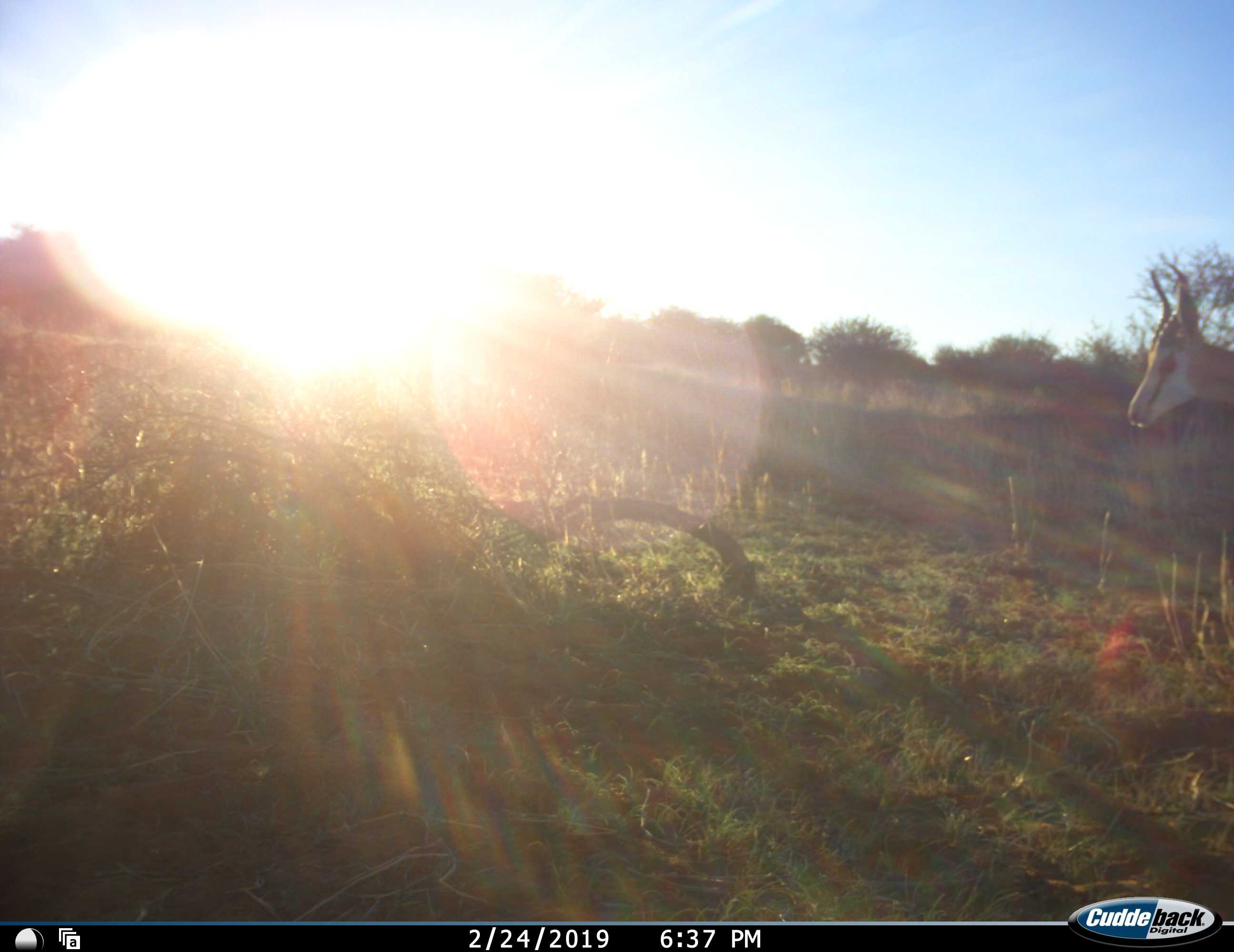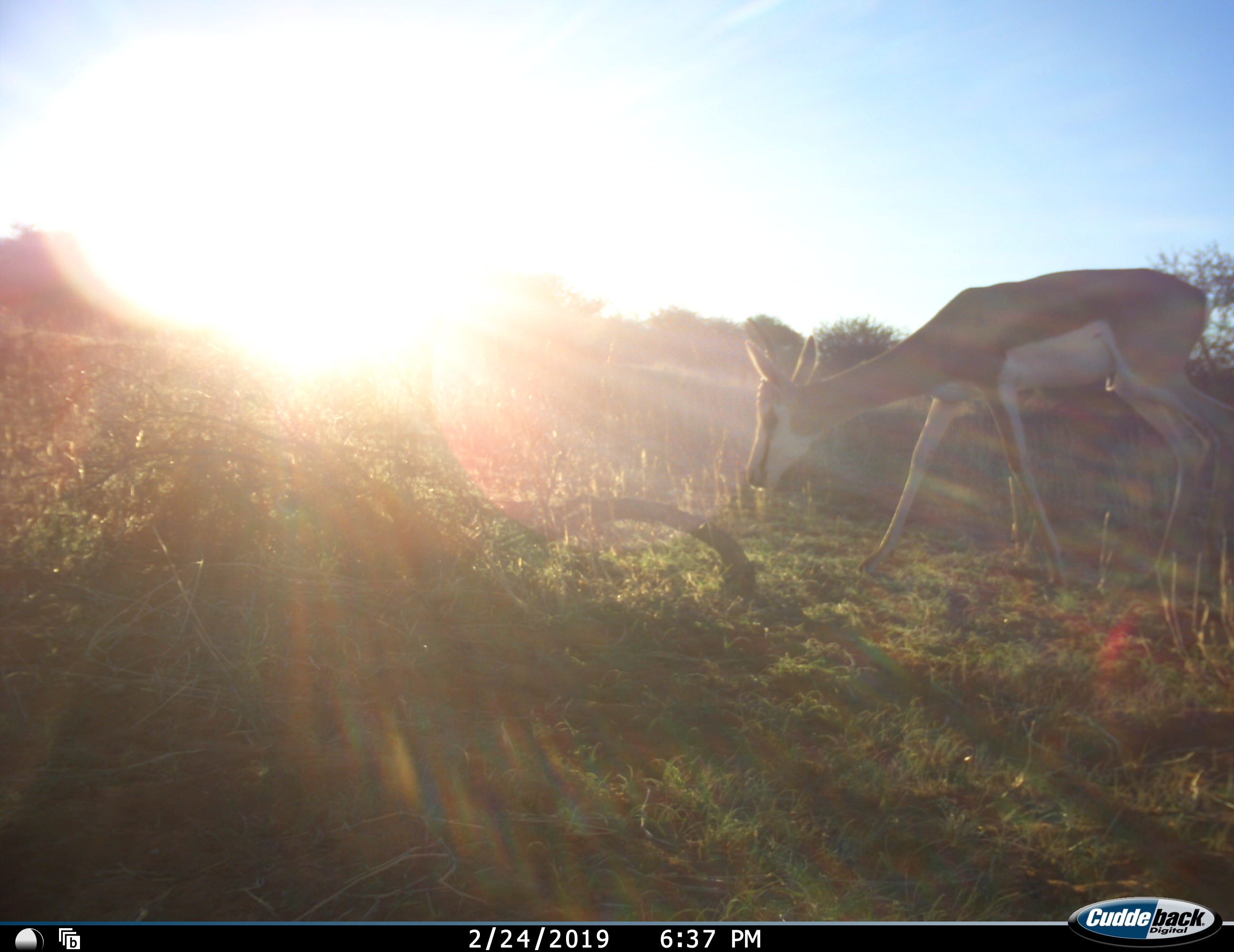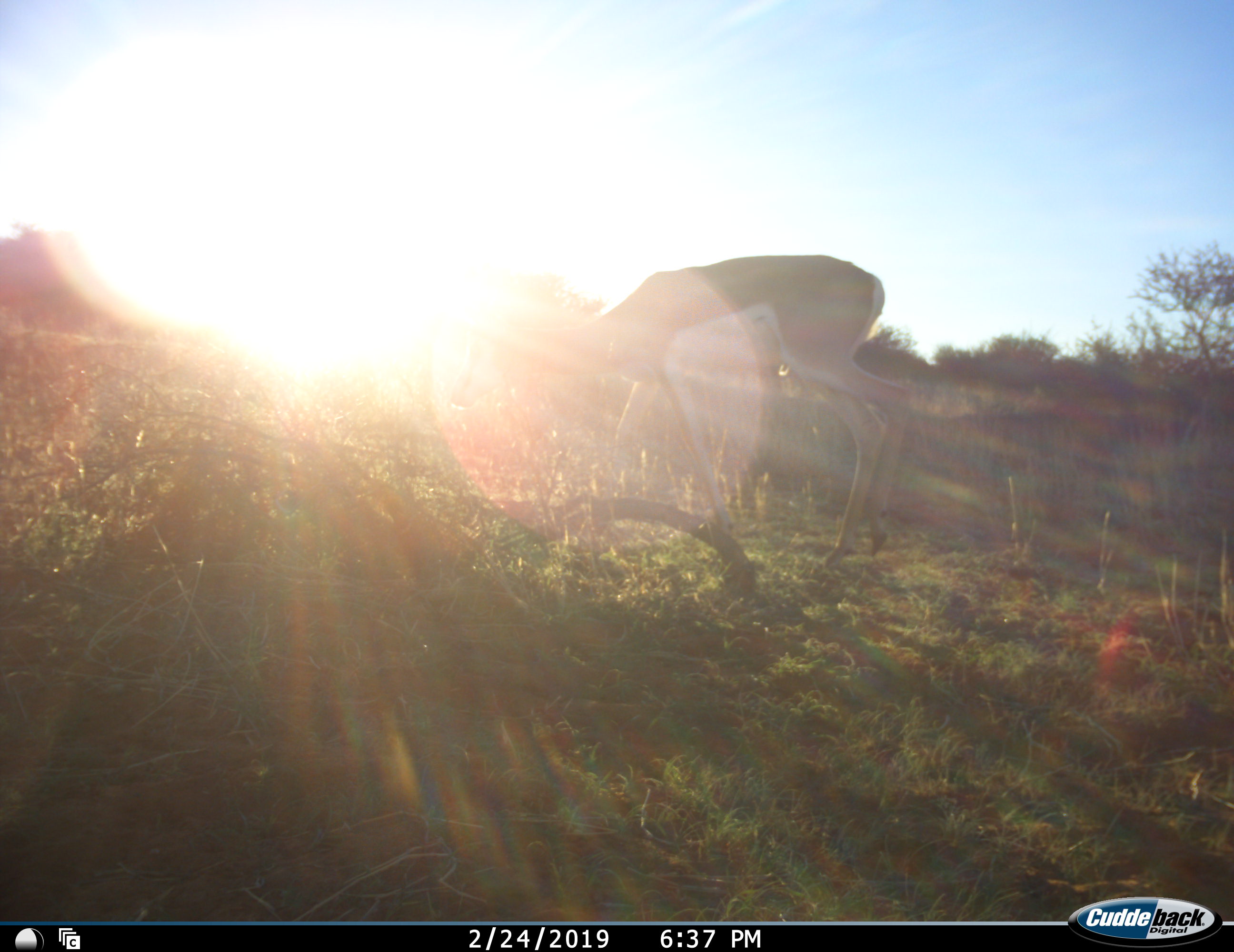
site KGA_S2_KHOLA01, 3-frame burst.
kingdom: Animalia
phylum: Chordata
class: Mammalia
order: Artiodactyla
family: Bovidae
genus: Antidorcas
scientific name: Antidorcas marsupialis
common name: springbok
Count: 1.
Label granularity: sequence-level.